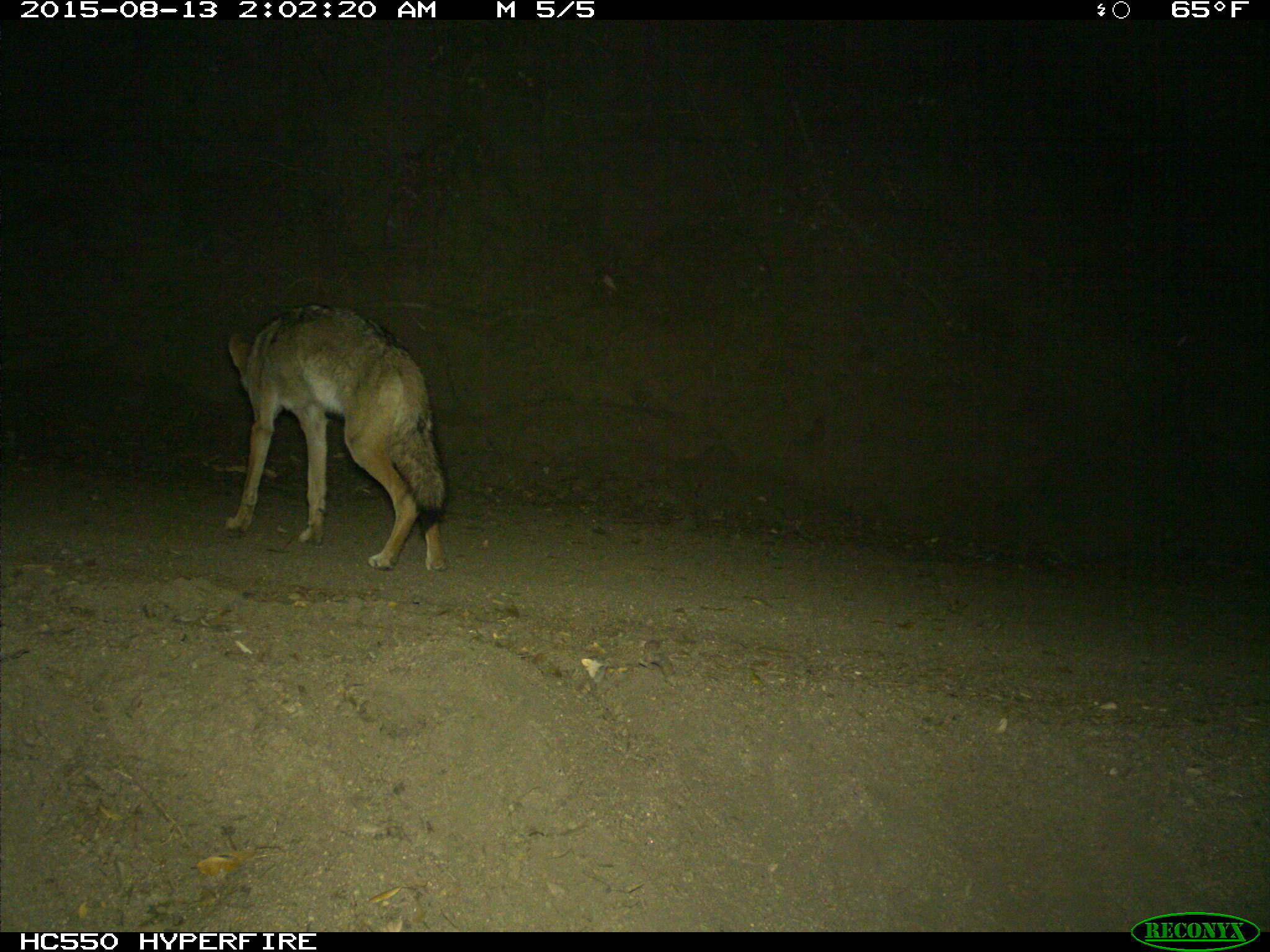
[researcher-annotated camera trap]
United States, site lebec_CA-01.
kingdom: Animalia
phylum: Chordata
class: Mammalia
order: Carnivora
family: Canidae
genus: Canis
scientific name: Canis latrans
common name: coyote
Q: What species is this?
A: Canis latrans (coyote).